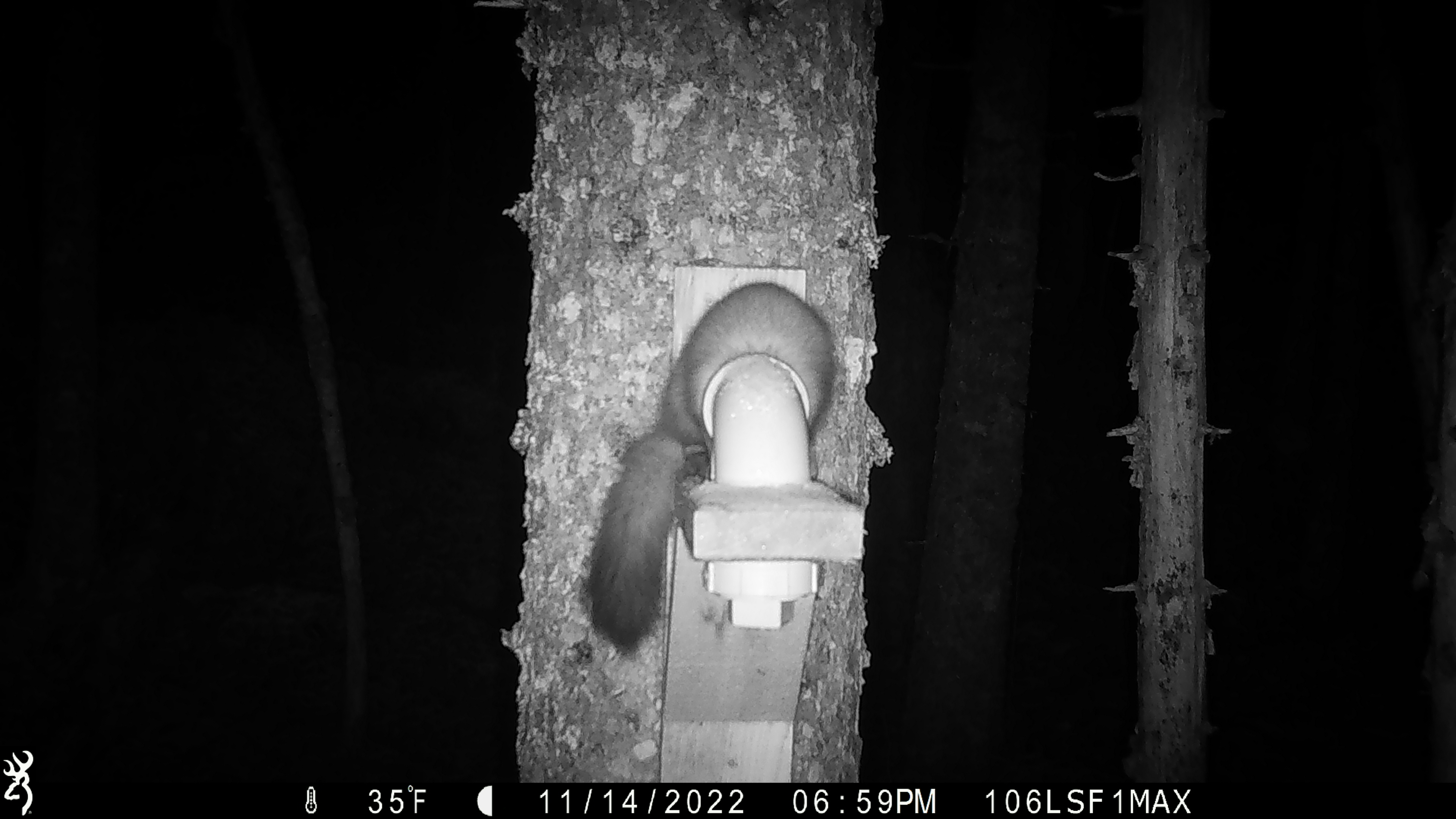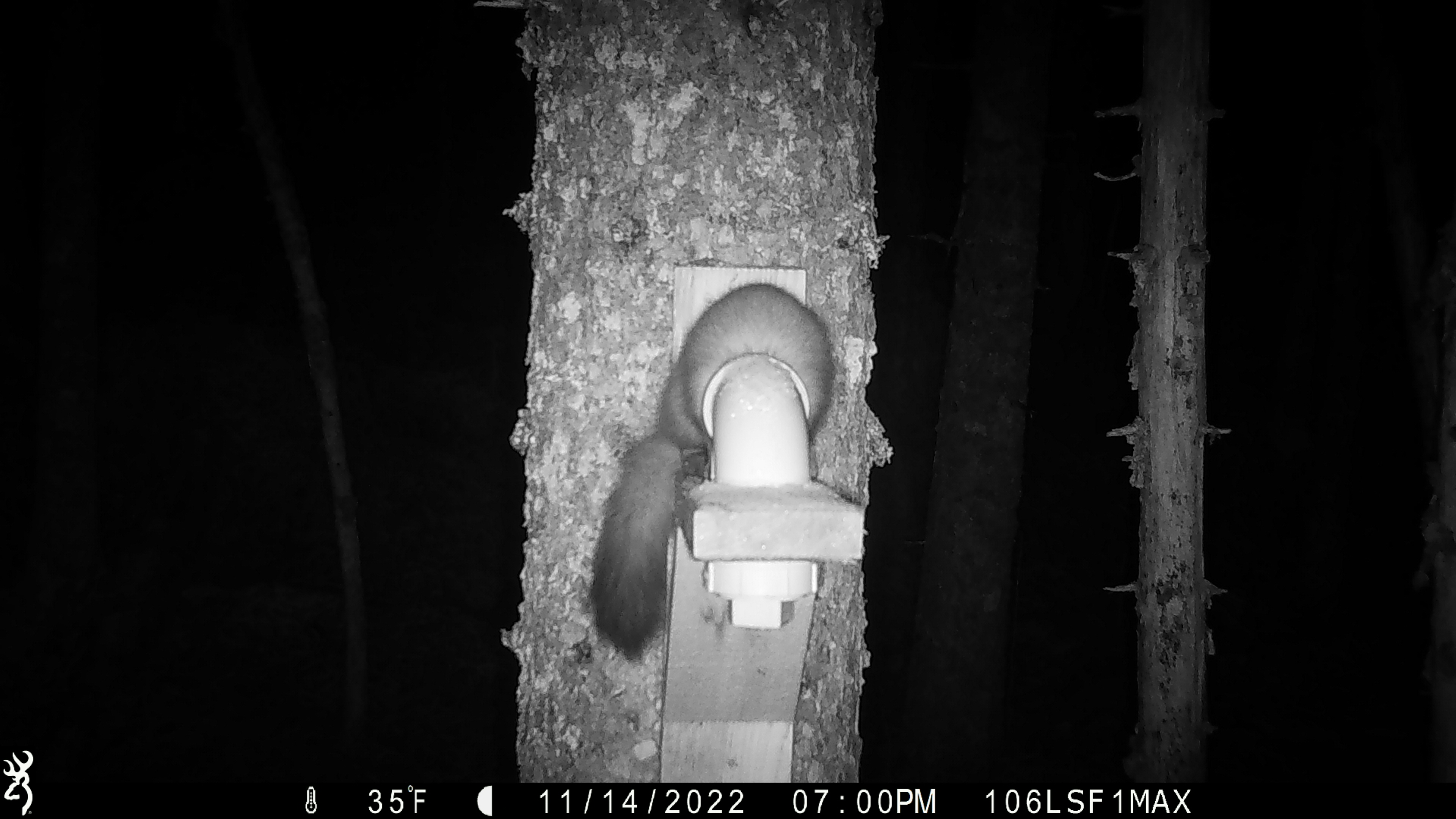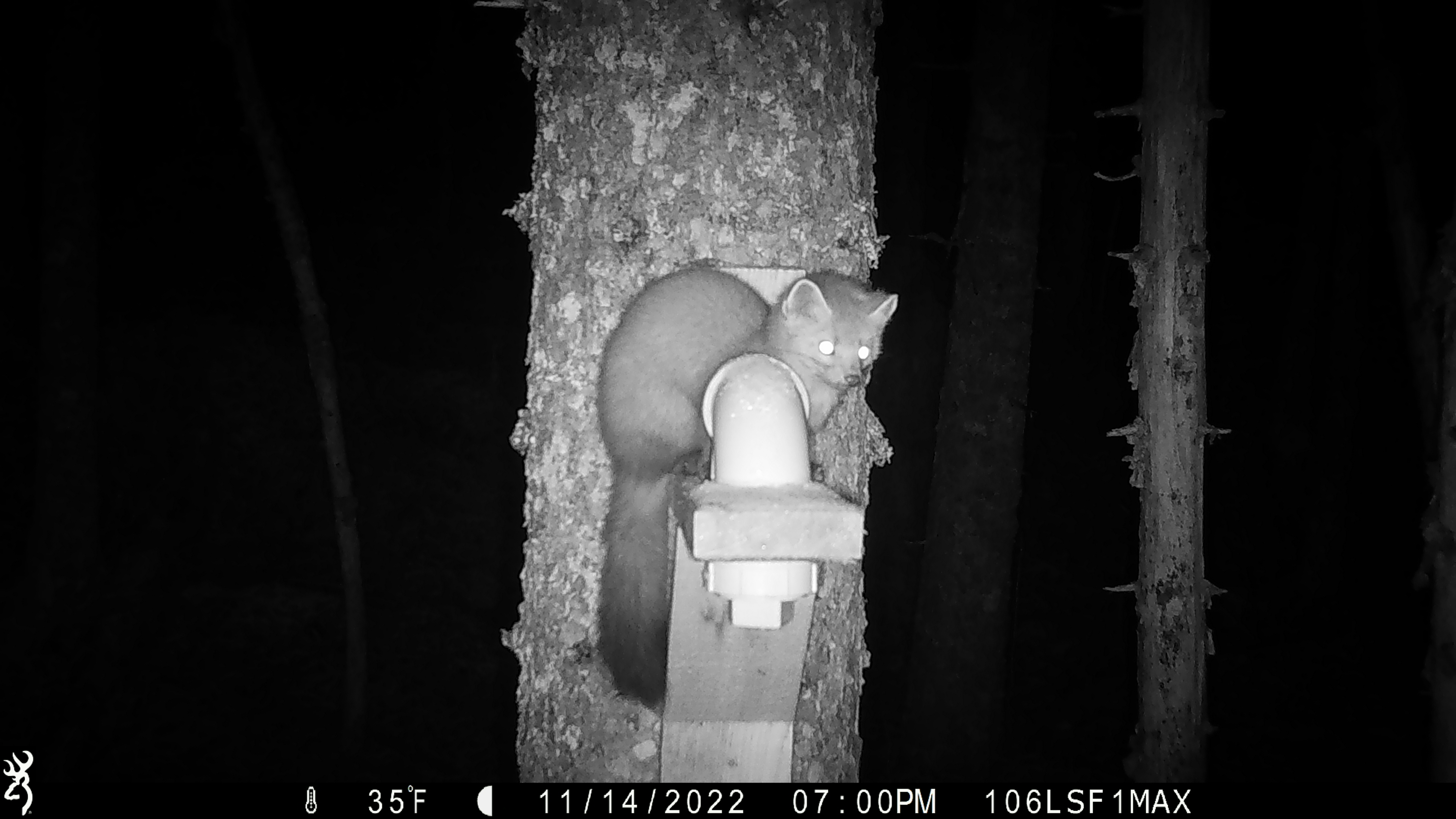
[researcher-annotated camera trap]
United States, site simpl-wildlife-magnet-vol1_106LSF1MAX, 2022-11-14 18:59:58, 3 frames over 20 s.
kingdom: Animalia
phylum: Chordata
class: Mammalia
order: Carnivora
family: Mustelidae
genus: Martes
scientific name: Martes americana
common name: american marten